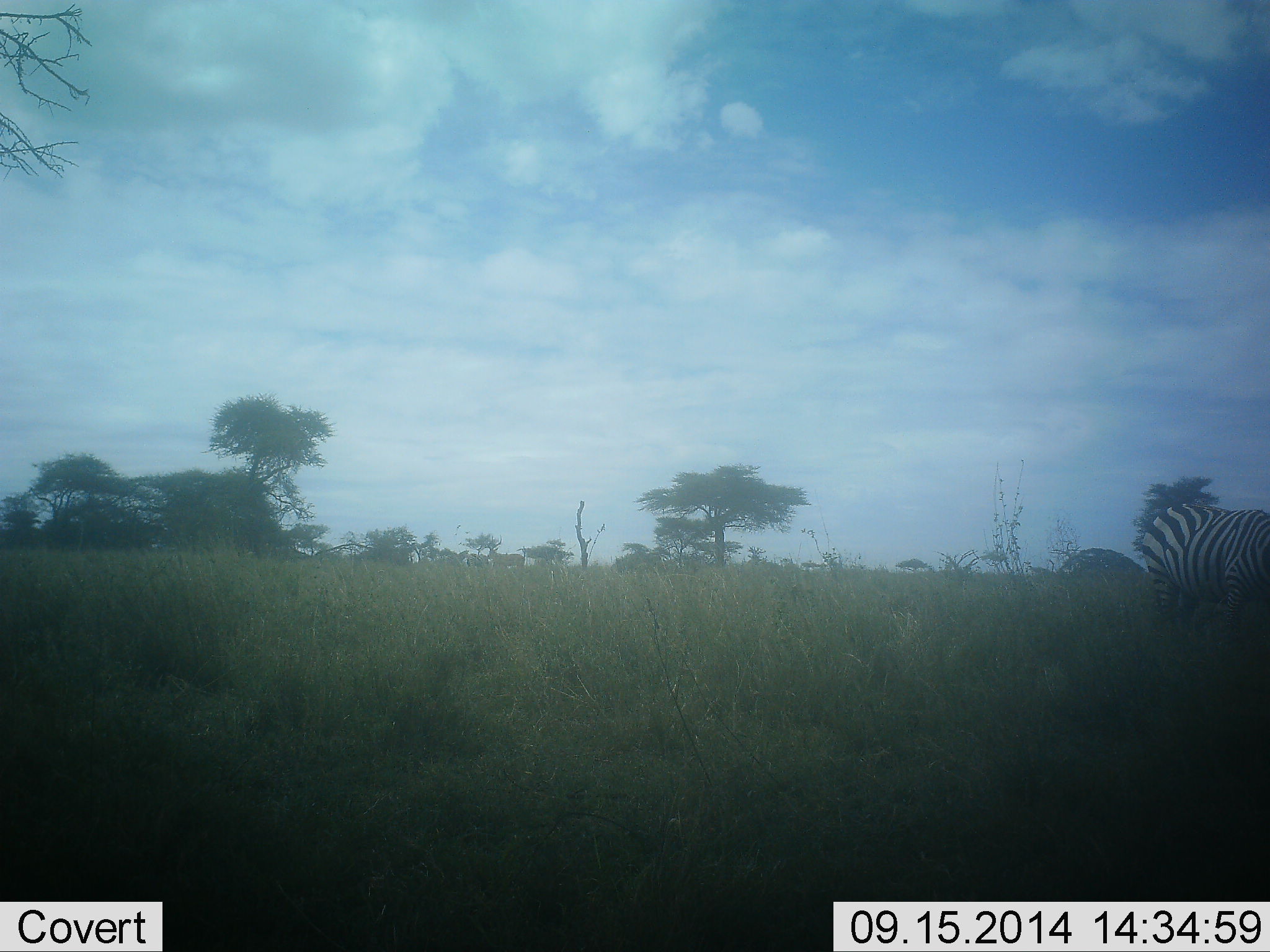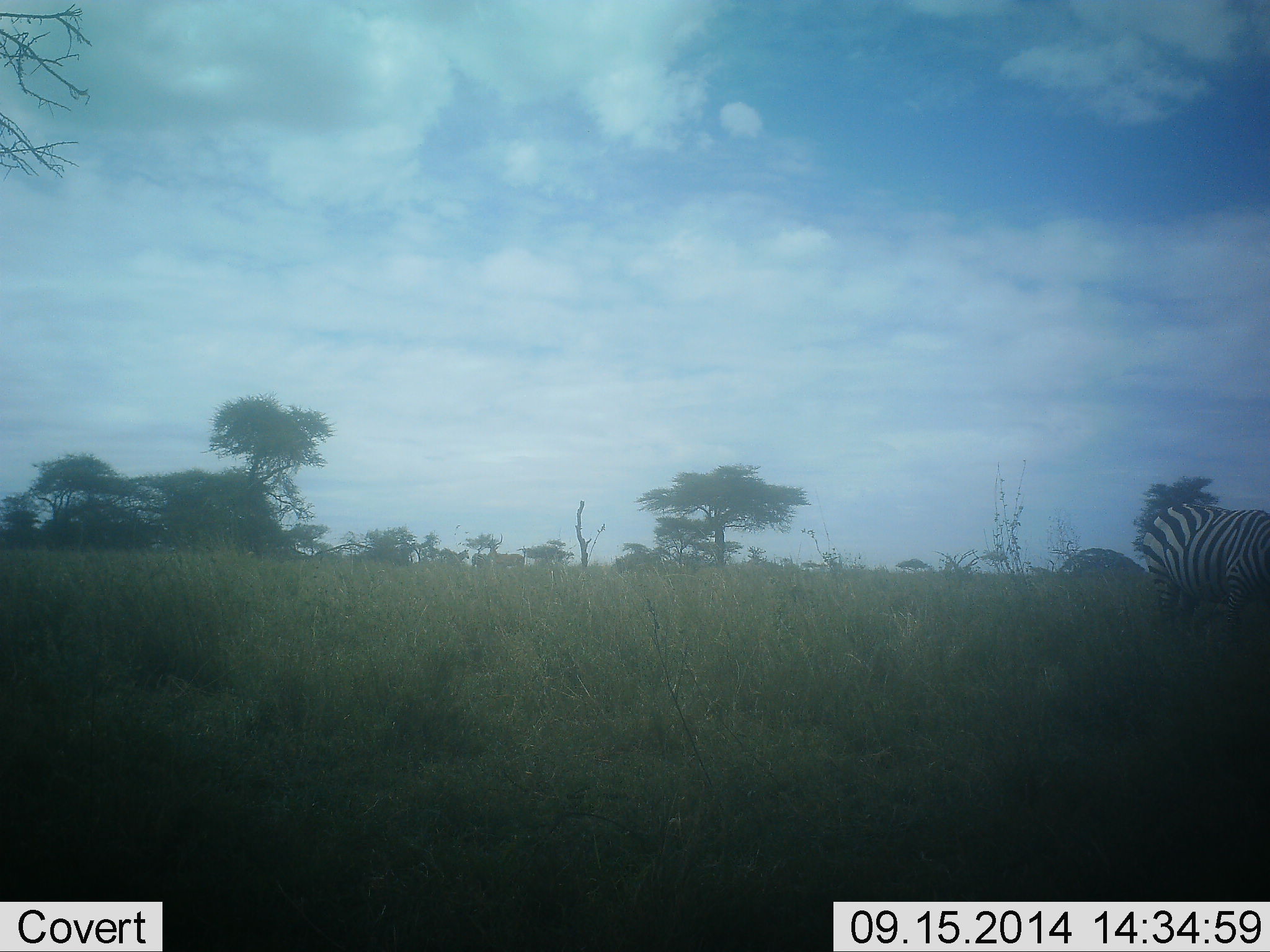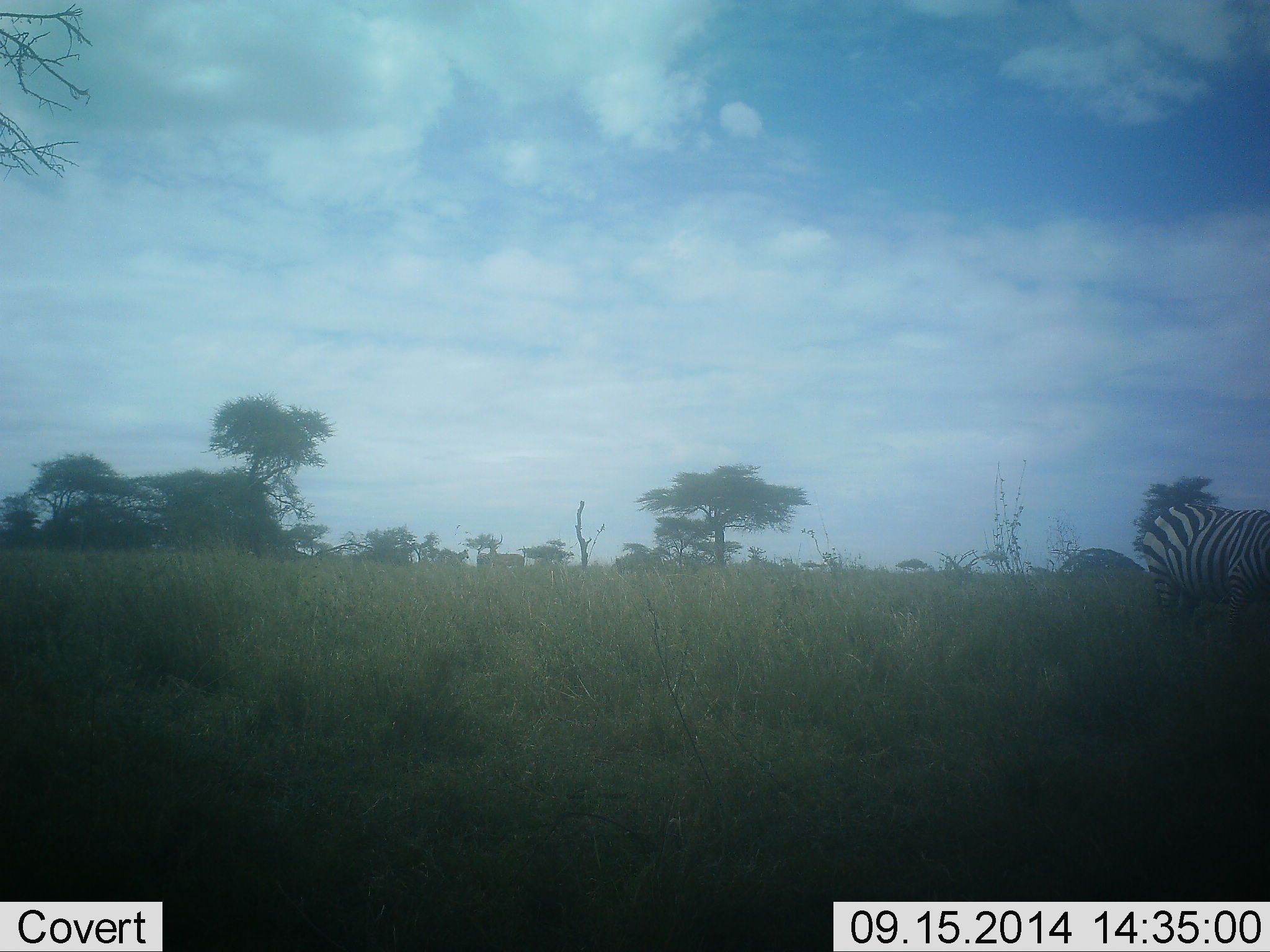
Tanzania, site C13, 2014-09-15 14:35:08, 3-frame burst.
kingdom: Animalia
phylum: Chordata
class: Mammalia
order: Perissodactyla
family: Equidae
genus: Equus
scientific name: Equus quagga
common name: plains zebra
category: zebra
Zebra (plains zebra) (Equus quagga), count 1. Behavior (volunteer vote fractions): standing 64%, resting 0%, moving 18%, interacting 0%. Young present (vote fraction): 0%. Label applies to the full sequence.